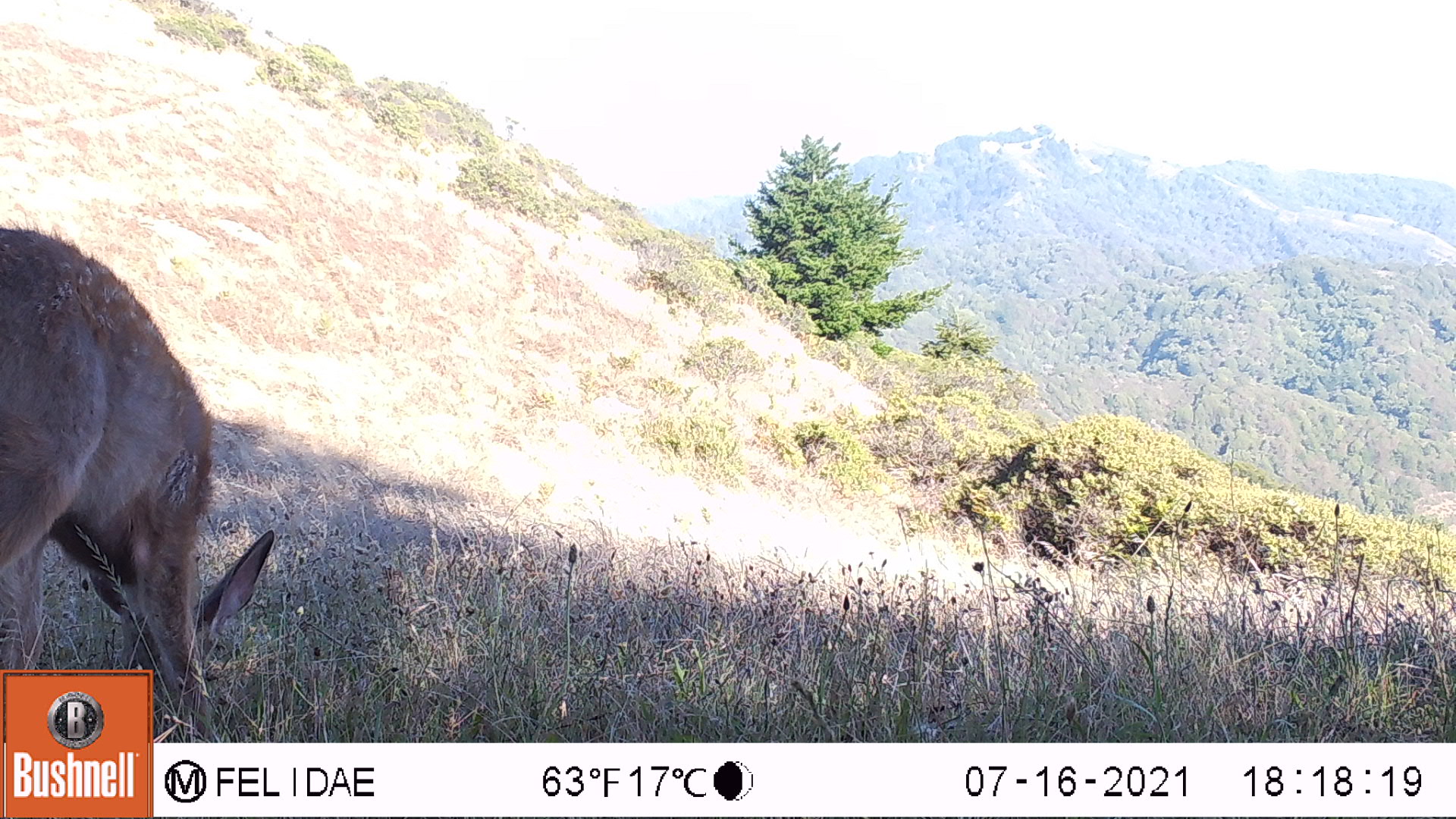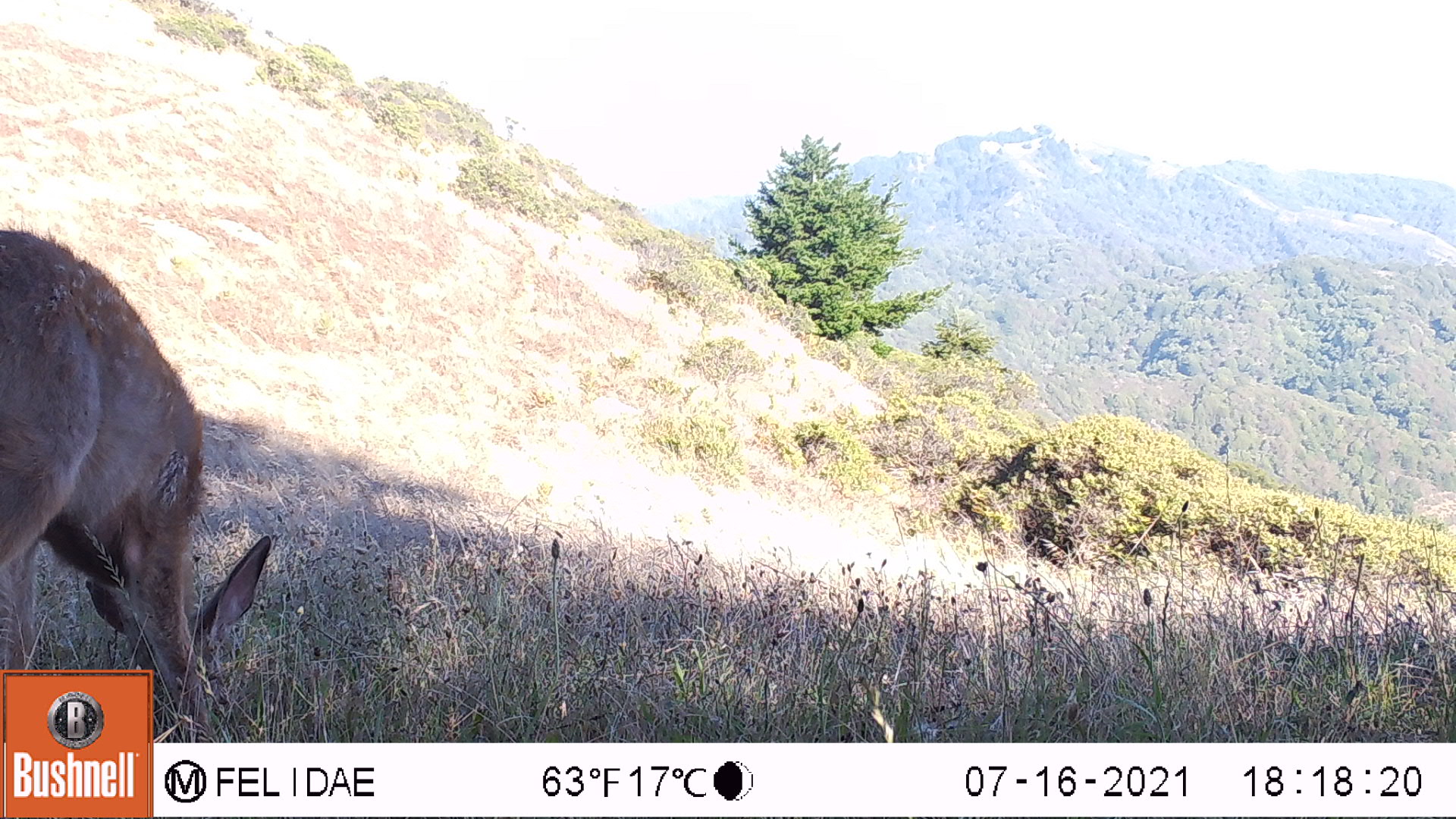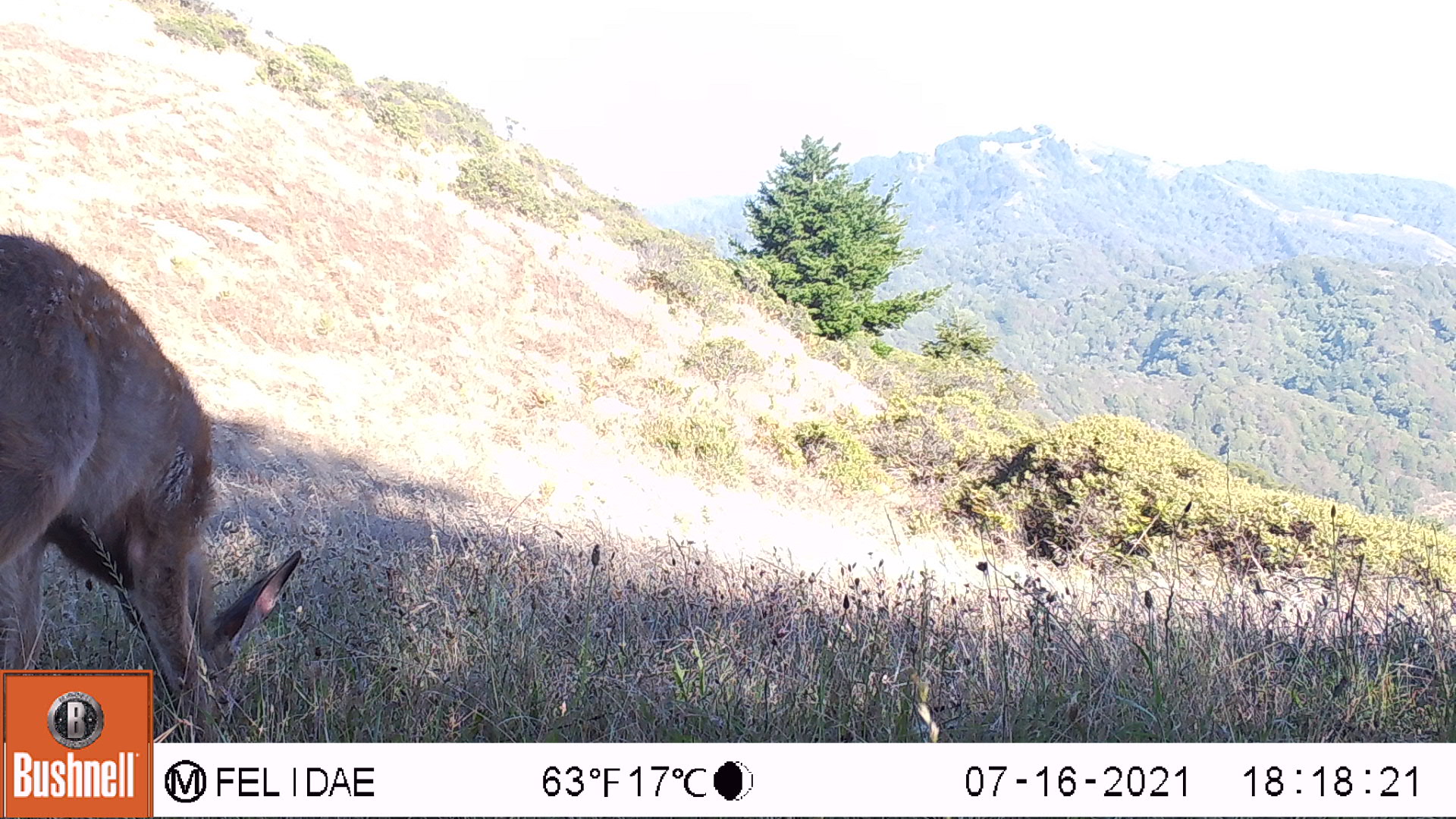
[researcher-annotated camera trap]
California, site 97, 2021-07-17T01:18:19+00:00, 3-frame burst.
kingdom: Animalia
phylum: Chordata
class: Mammalia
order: Artiodactyla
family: Cervidae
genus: Odocoileus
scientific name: Odocoileus hemionus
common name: mule deer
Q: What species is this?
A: Mule deer (Odocoileus hemionus).